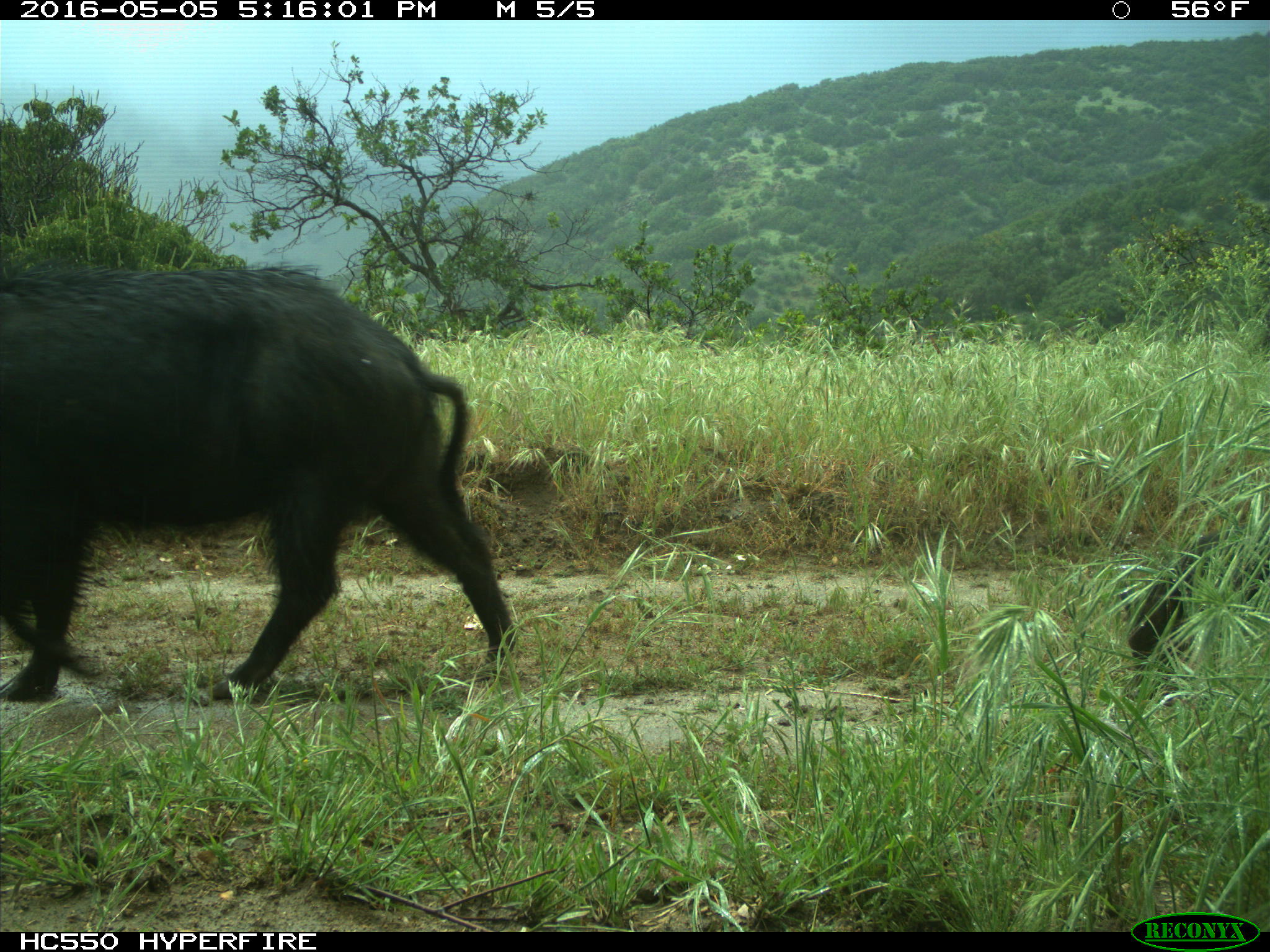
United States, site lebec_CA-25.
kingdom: Animalia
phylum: Chordata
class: Mammalia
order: Artiodactyla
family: Suidae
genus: Sus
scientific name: Sus scrofa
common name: wild boar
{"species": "Sus scrofa (wild boar)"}